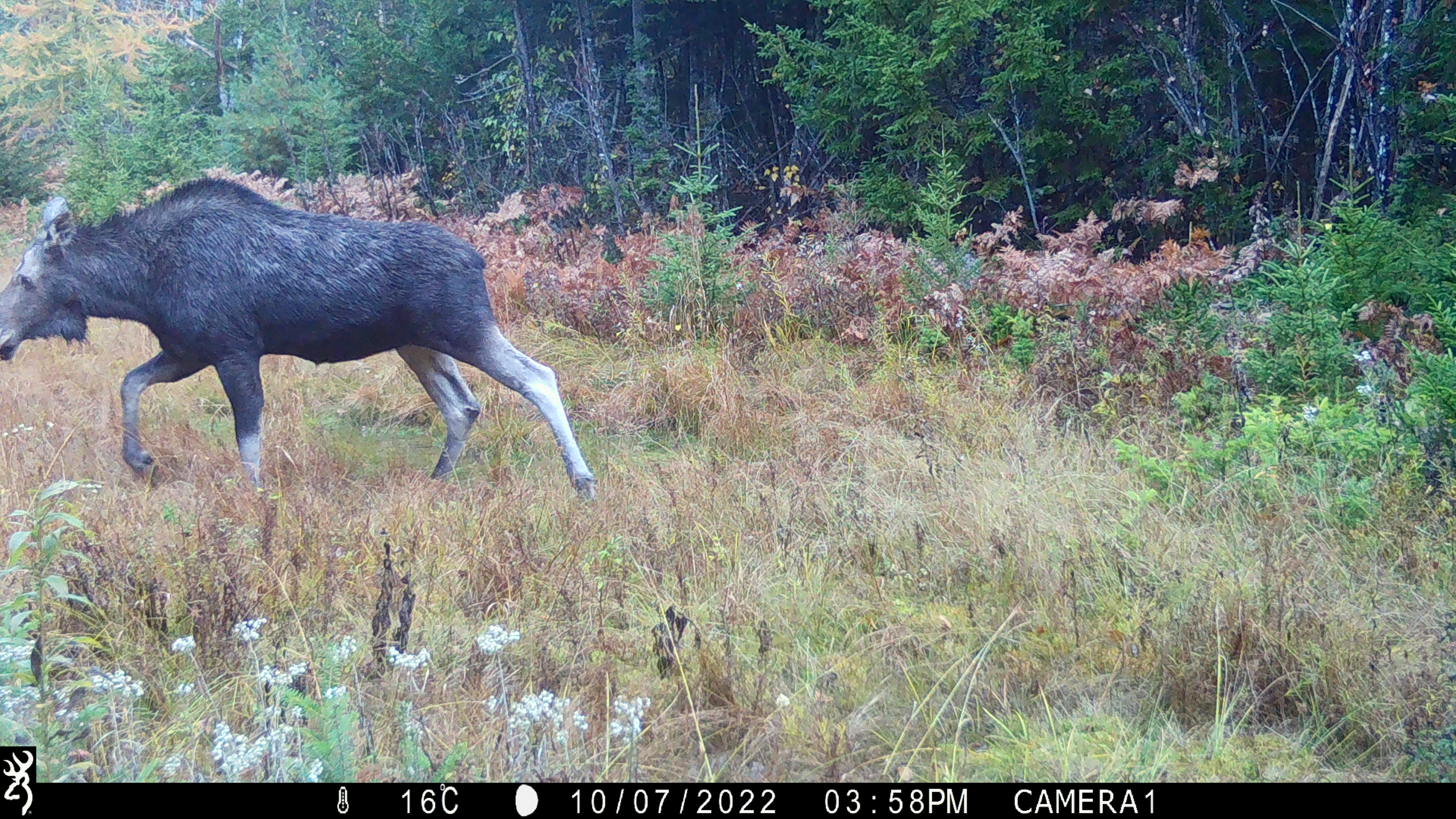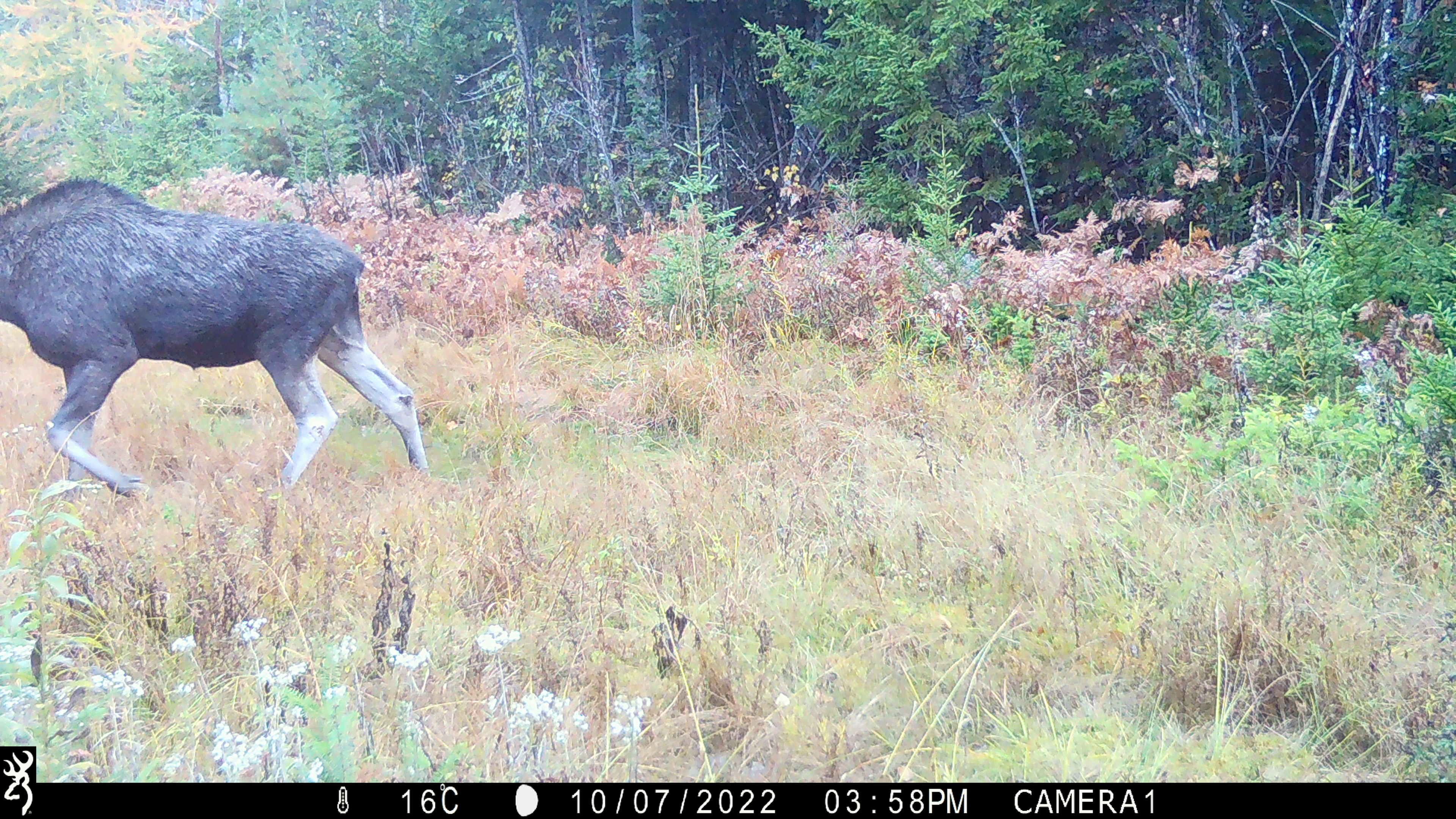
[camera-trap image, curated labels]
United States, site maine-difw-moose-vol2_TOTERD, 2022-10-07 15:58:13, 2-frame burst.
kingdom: Animalia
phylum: Chordata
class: Mammalia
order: Artiodactyla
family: Cervidae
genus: Alces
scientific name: Alces alces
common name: moose